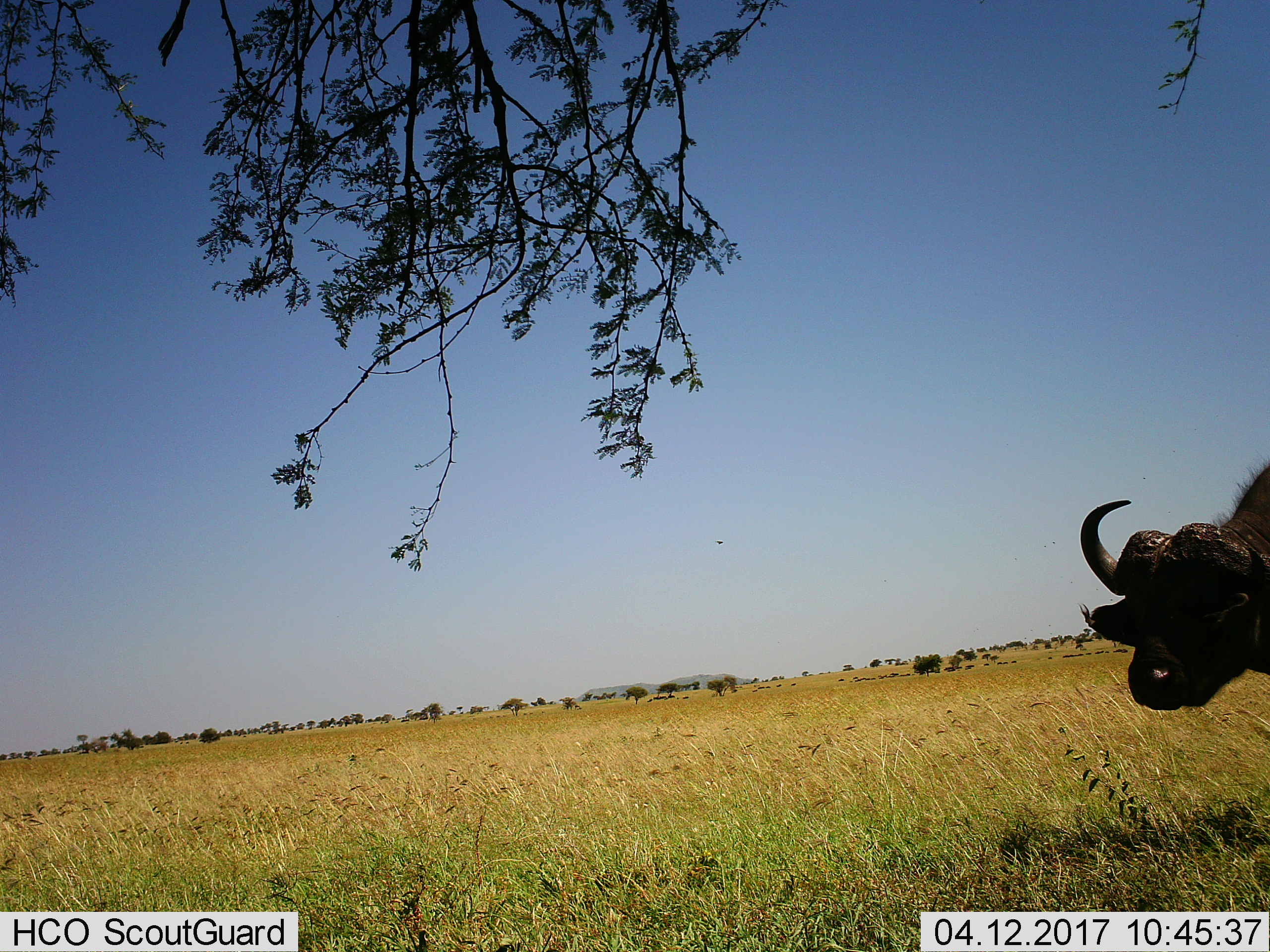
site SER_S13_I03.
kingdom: Animalia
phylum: Chordata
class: Mammalia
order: Artiodactyla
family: Bovidae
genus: Syncerus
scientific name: Syncerus caffer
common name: african buffalo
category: buffalo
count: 1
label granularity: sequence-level